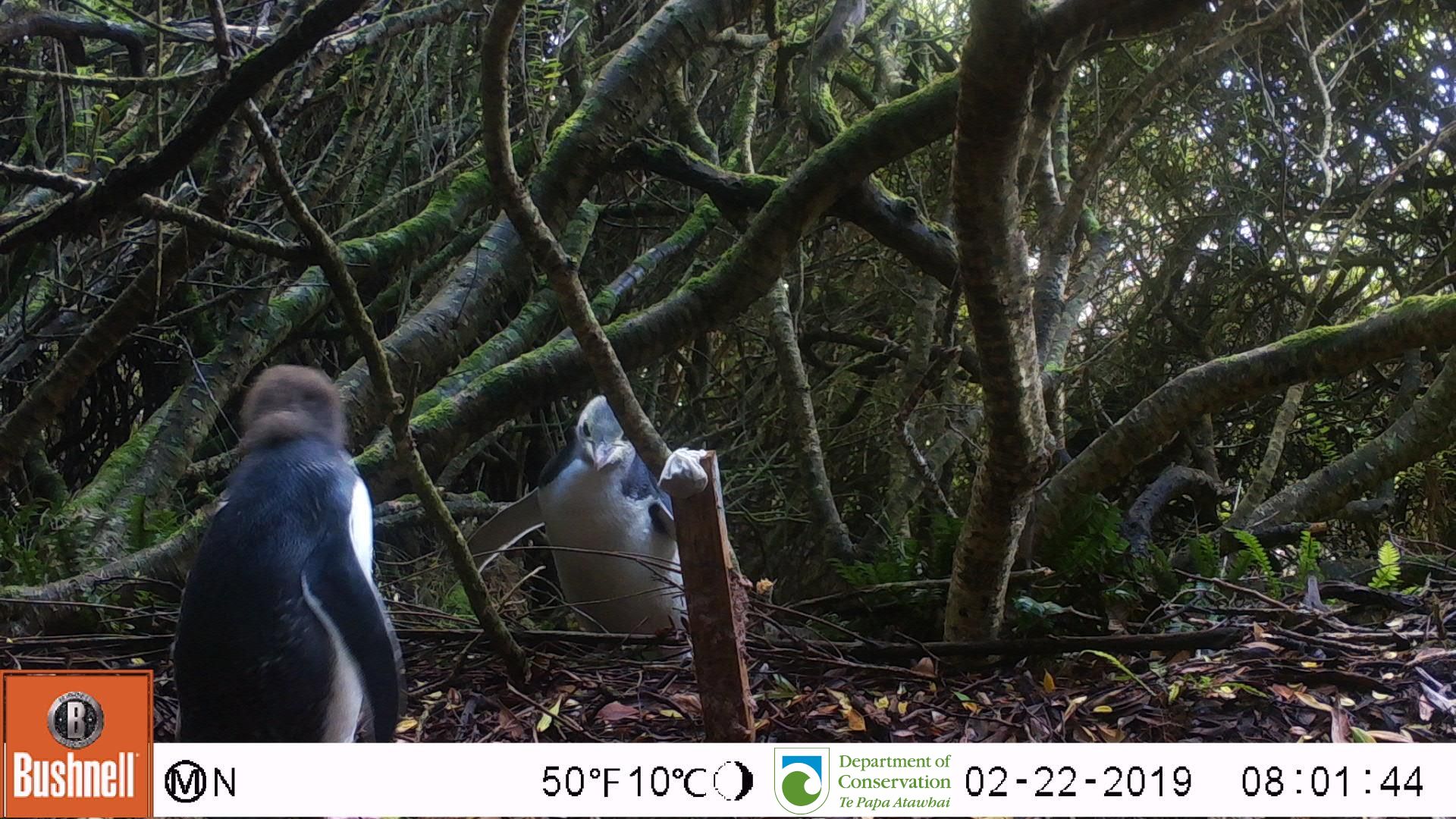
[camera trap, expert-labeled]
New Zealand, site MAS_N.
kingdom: Animalia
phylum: Chordata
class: Aves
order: Sphenisciformes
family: Spheniscidae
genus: Megadyptes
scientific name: Megadyptes antipodes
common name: yellow-eyed penguin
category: yellow eyed penguin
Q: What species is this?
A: Yellow eyed penguin (yellow-eyed penguin) (Megadyptes antipodes).